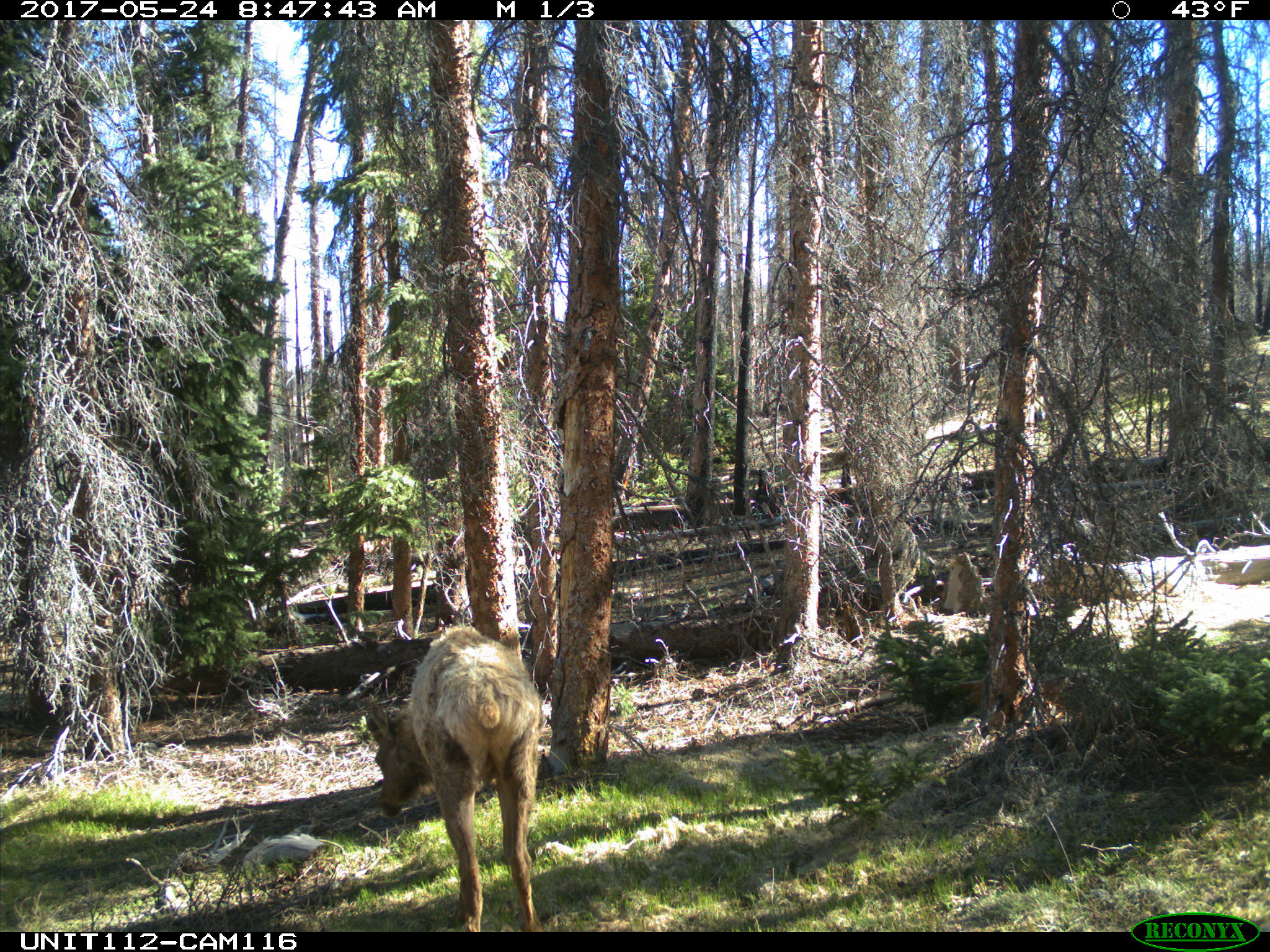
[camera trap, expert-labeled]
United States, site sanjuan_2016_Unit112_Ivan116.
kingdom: Animalia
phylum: Chordata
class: Mammalia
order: Artiodactyla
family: Cervidae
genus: Cervus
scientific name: Cervus elaphus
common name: red deer